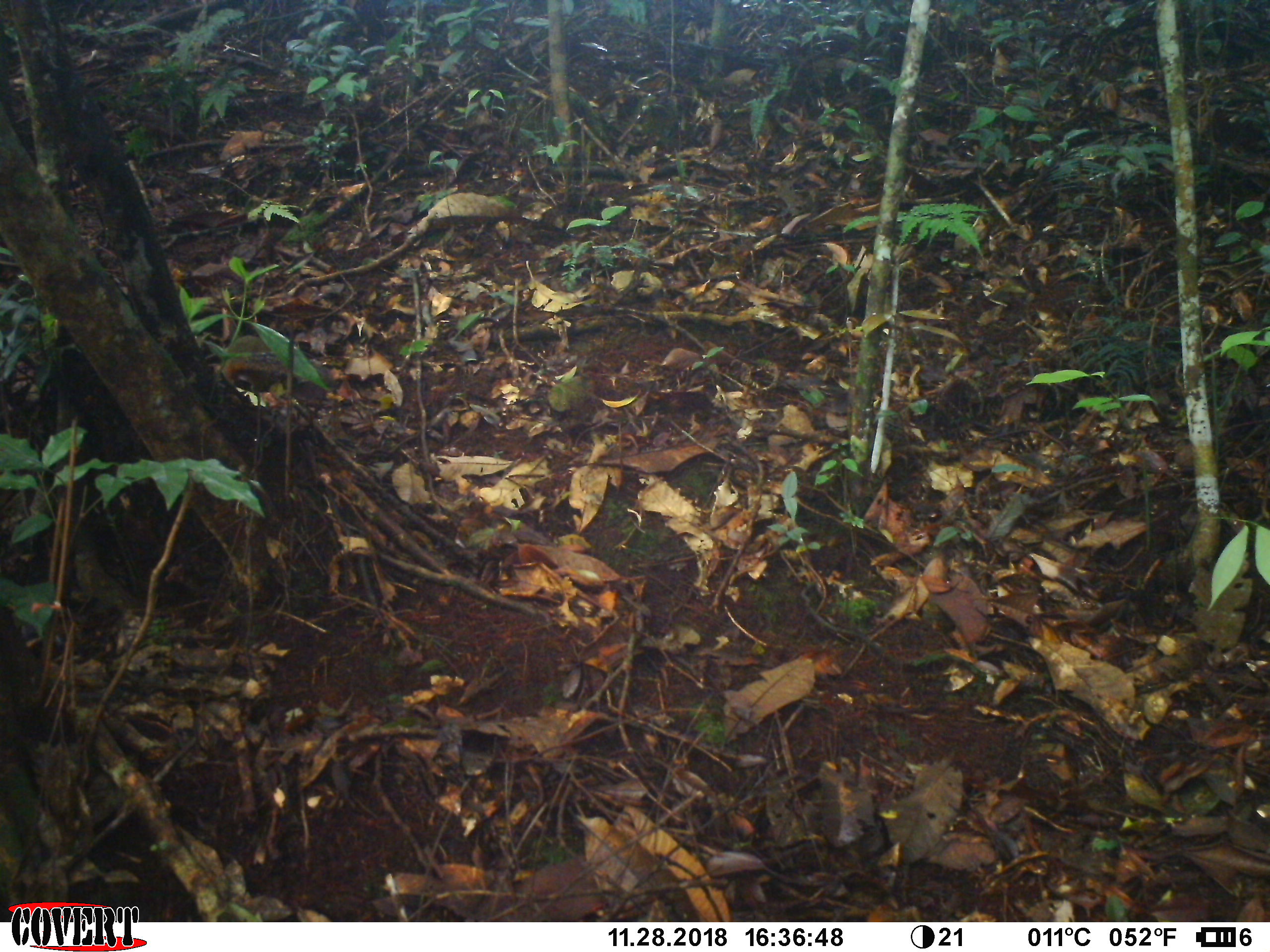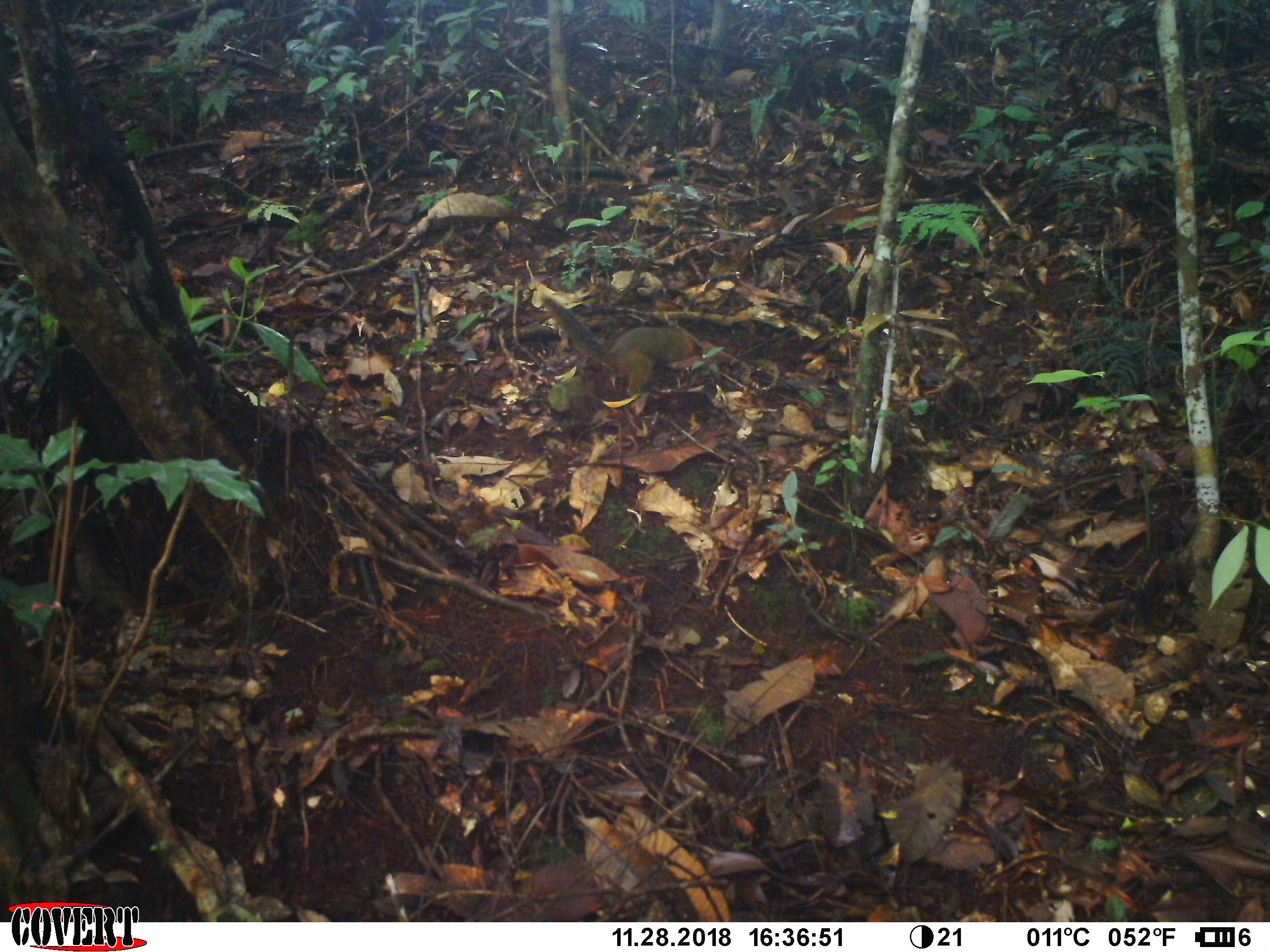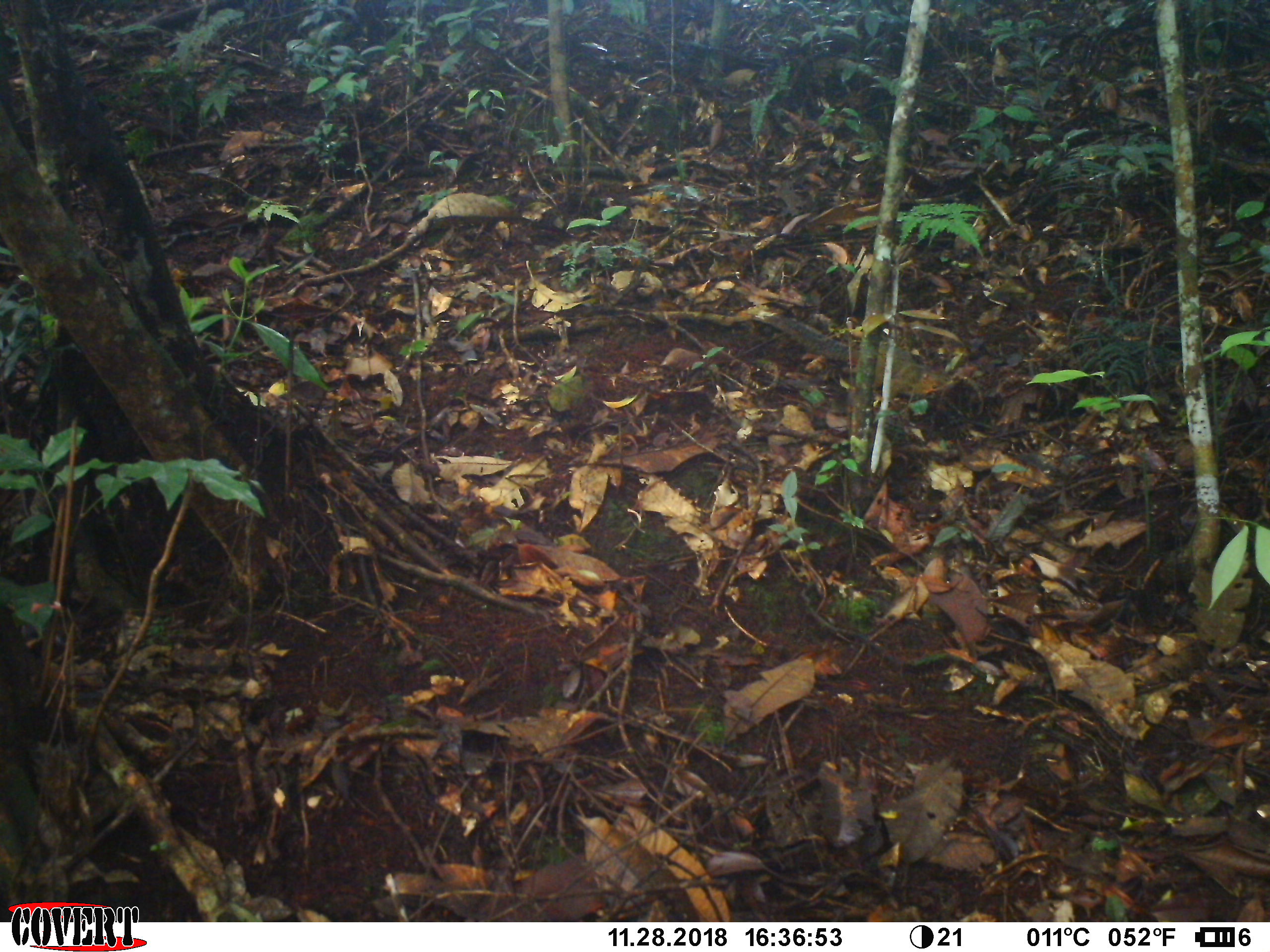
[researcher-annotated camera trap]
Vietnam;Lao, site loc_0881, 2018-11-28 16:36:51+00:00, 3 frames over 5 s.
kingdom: Animalia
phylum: Chordata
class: Mammalia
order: Rodentia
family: Sciuridae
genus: Dremomys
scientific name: Dremomys rufigenis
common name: red-cheeked squirrel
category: red cheeked squirrel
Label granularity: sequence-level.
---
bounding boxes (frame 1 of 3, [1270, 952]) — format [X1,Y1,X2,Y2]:
red cheeked squirrel: [221,335,288,407]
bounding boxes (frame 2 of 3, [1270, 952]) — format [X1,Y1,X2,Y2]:
red cheeked squirrel: [541,294,695,397]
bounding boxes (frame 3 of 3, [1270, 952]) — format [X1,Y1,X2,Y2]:
red cheeked squirrel: [765,312,944,396]